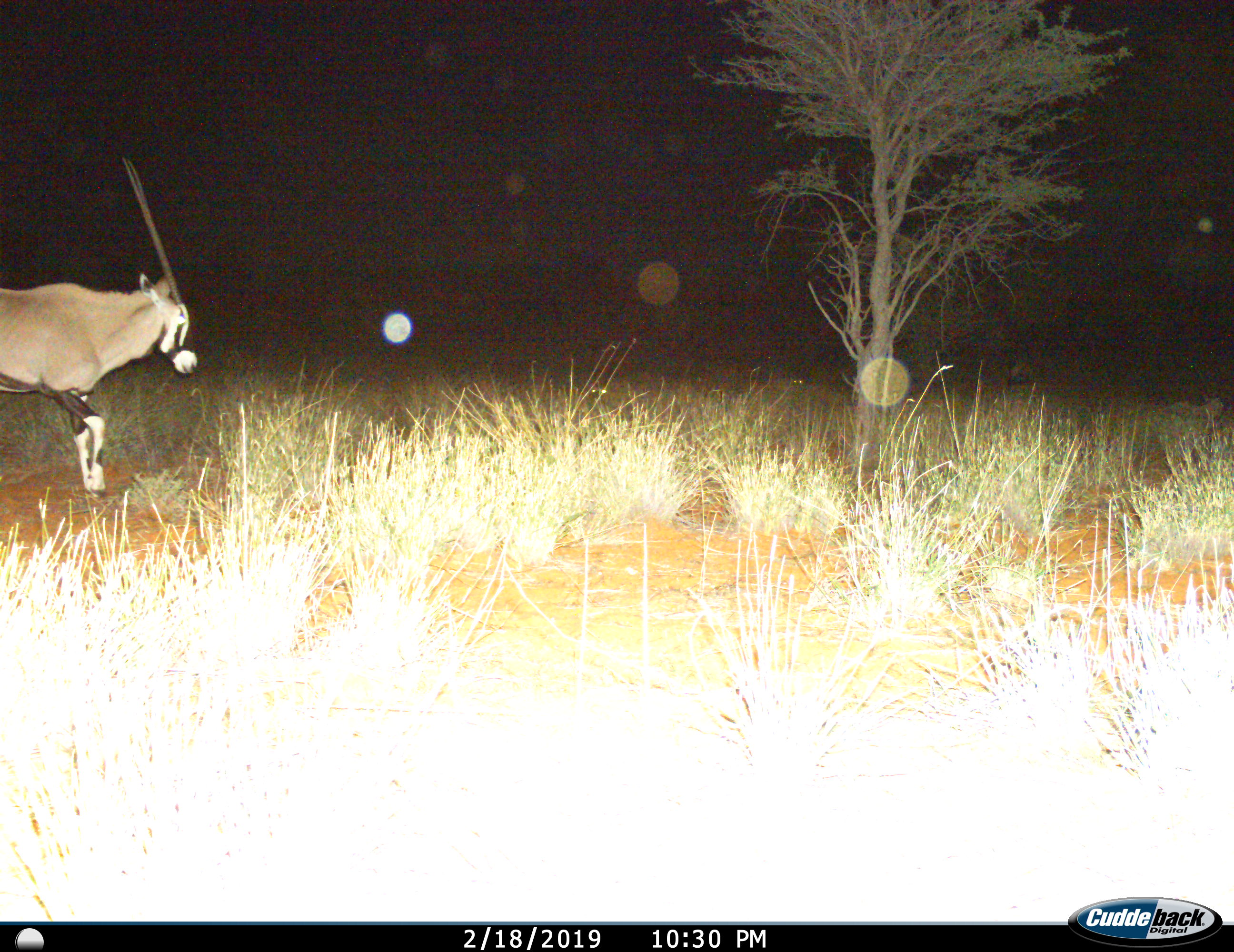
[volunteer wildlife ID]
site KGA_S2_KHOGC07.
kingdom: Animalia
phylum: Chordata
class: Mammalia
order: Artiodactyla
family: Bovidae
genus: Oryx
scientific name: Oryx gazella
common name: gemsbok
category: oryx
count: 1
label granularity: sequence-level